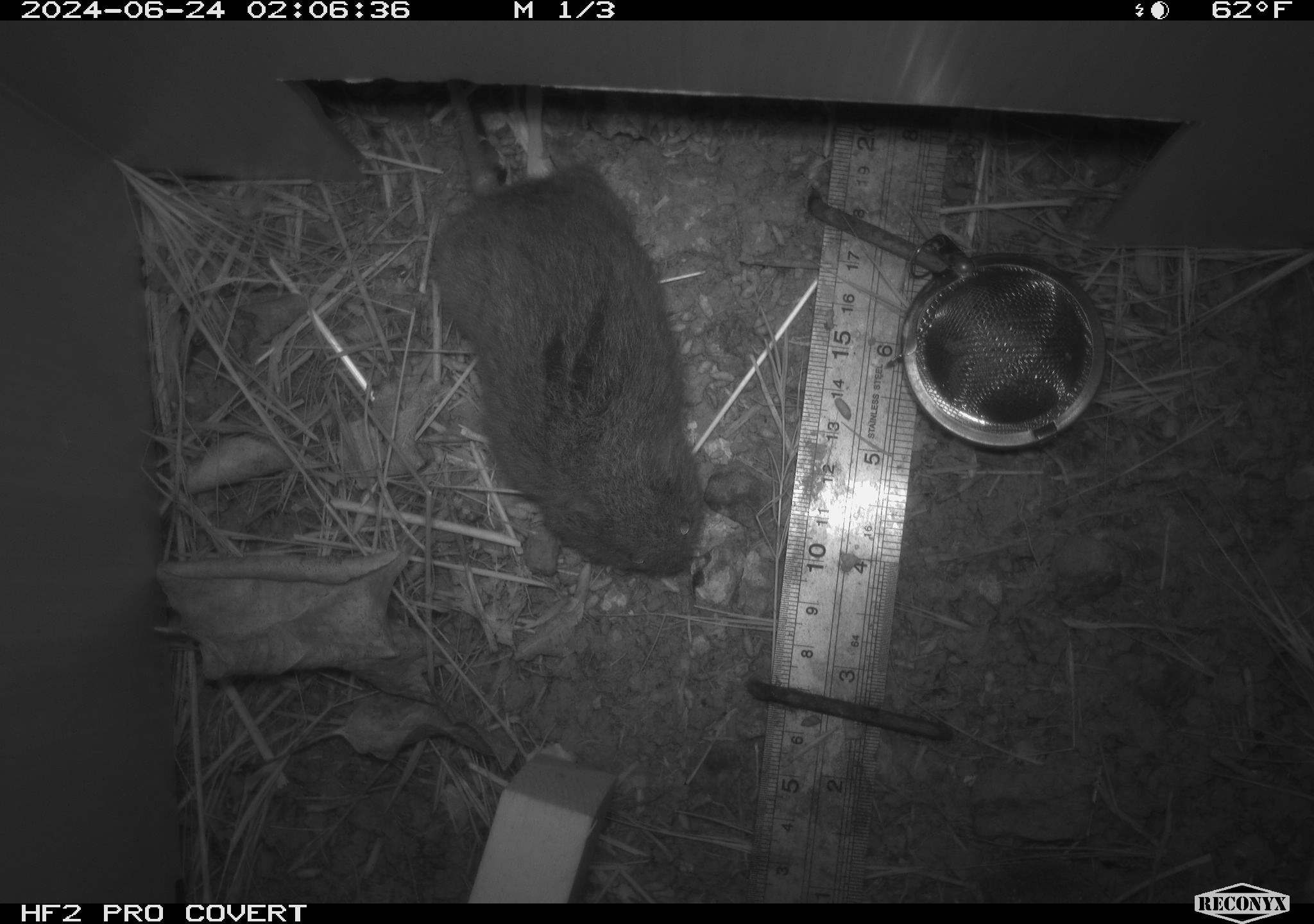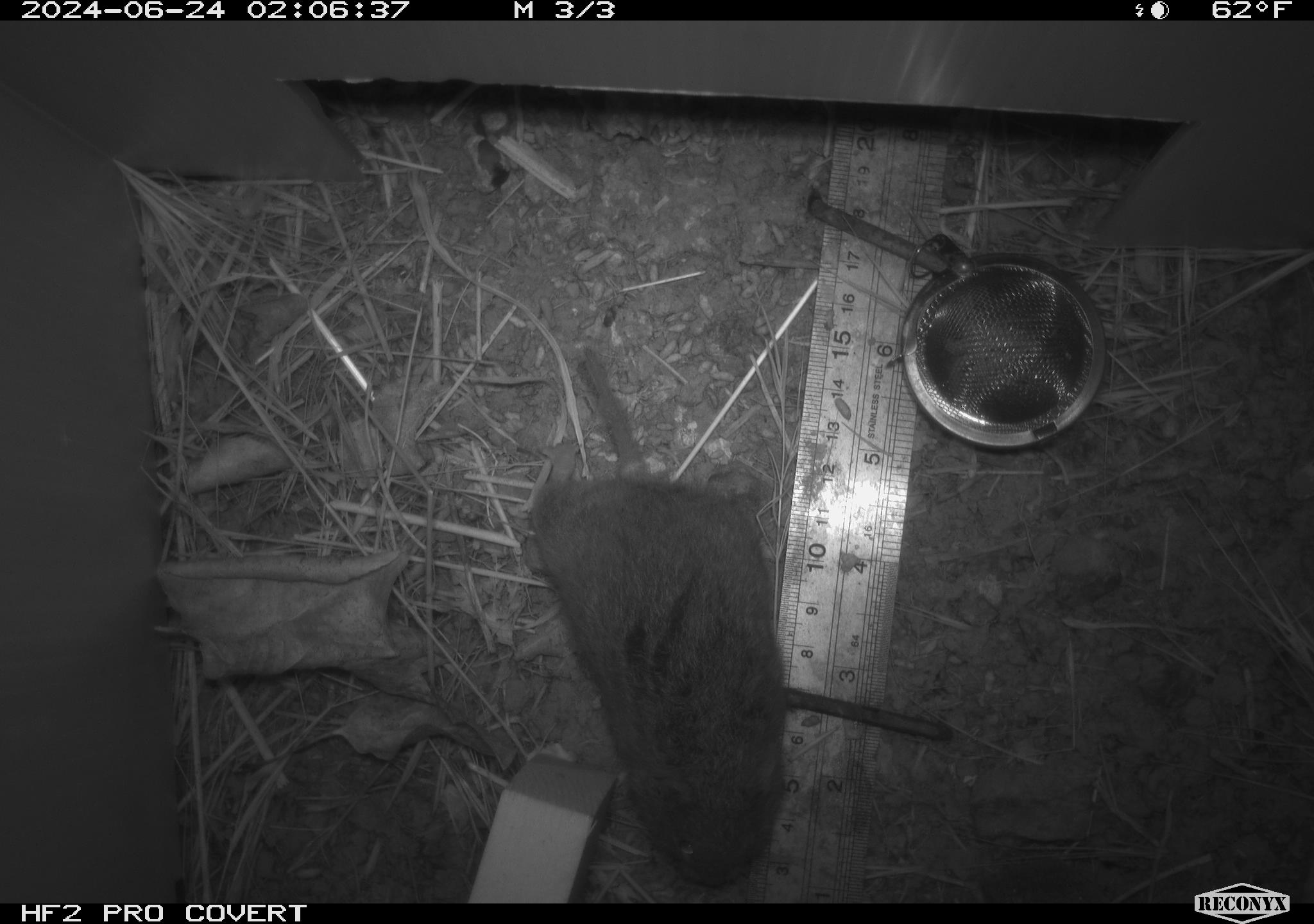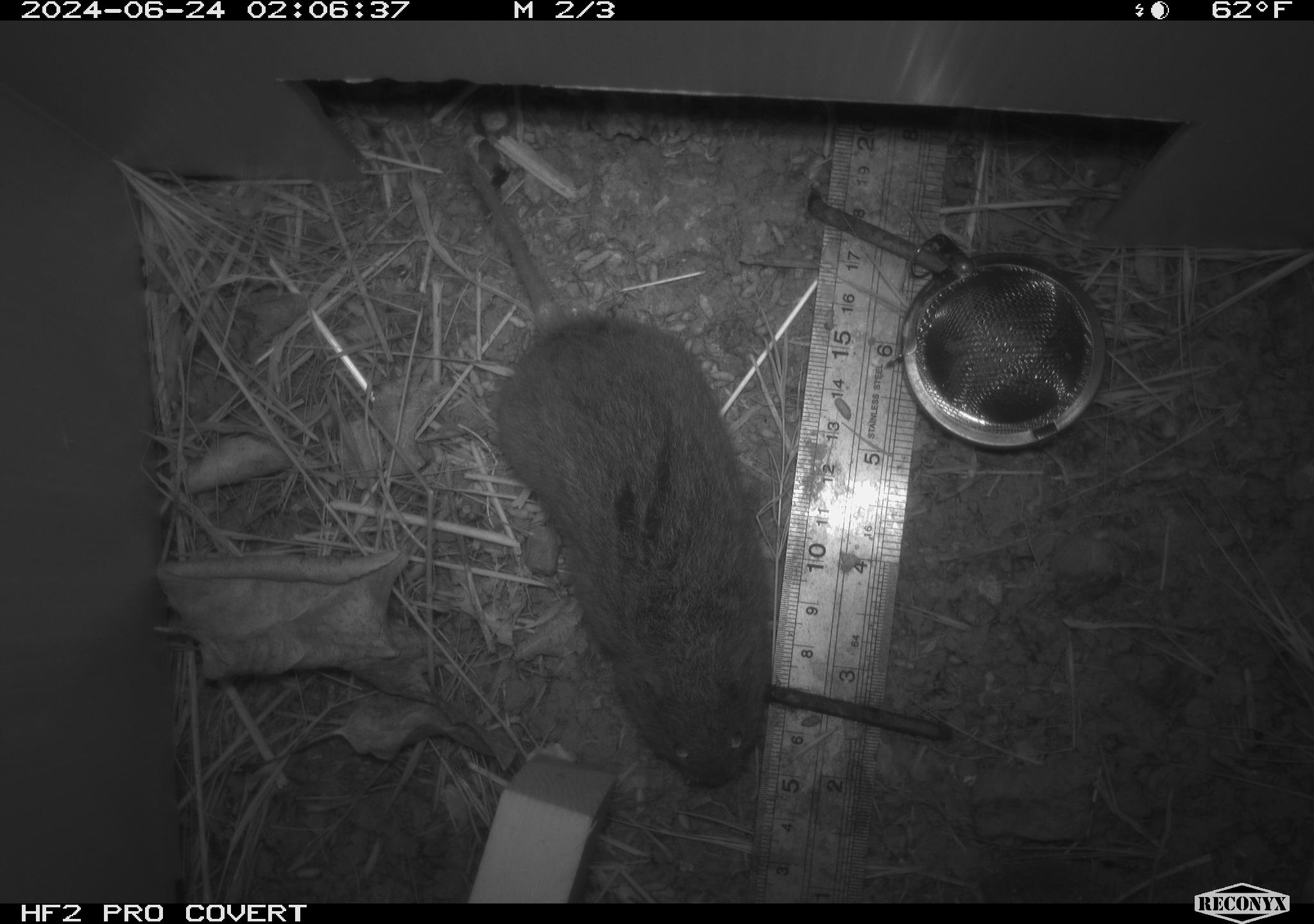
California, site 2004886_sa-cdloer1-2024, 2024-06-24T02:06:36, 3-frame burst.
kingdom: Animalia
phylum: Chordata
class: Mammalia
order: Rodentia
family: Cricetidae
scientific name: Arvicolinae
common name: voles, lemmings, and muskrats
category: arvicolinae subfamily